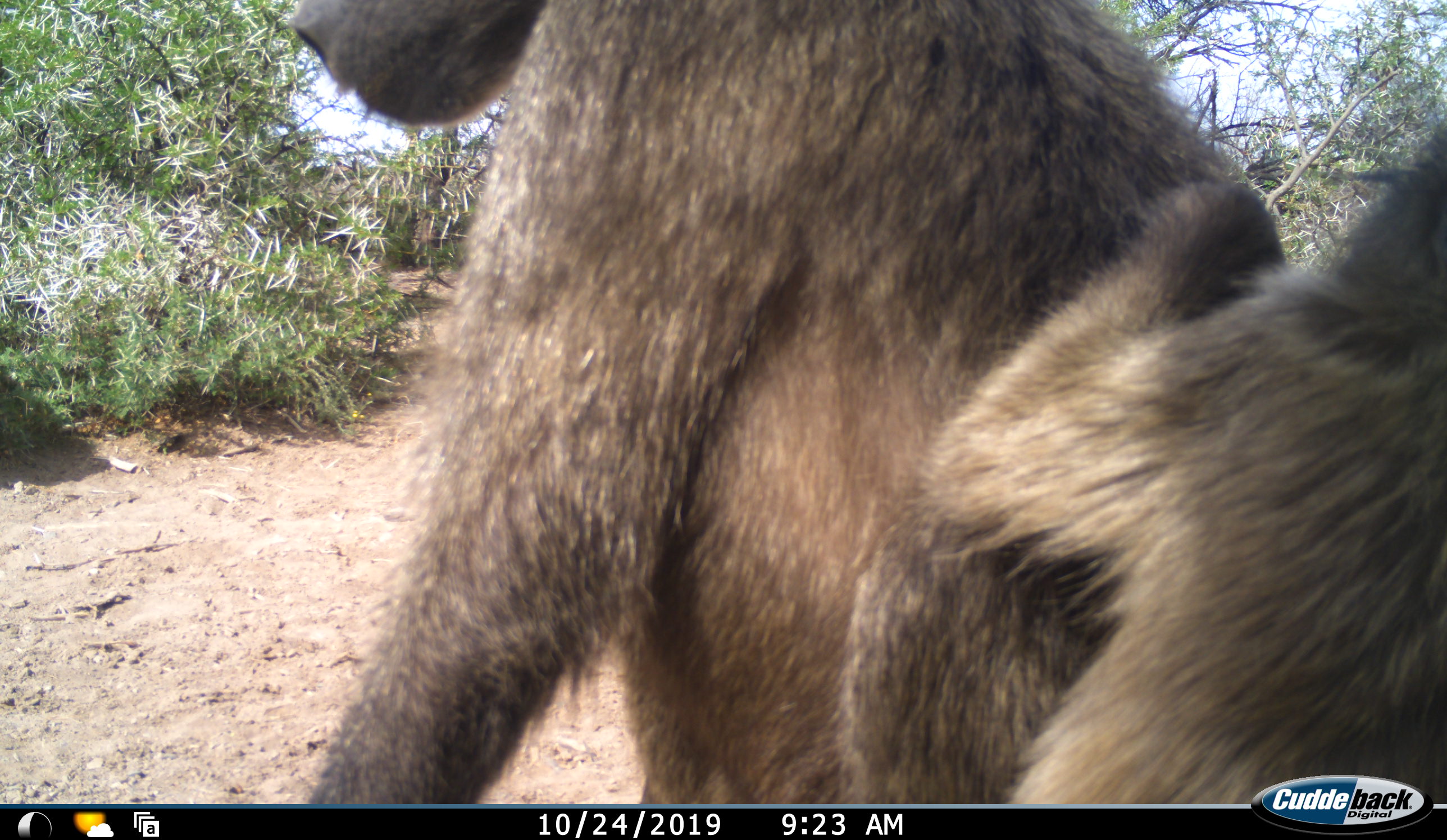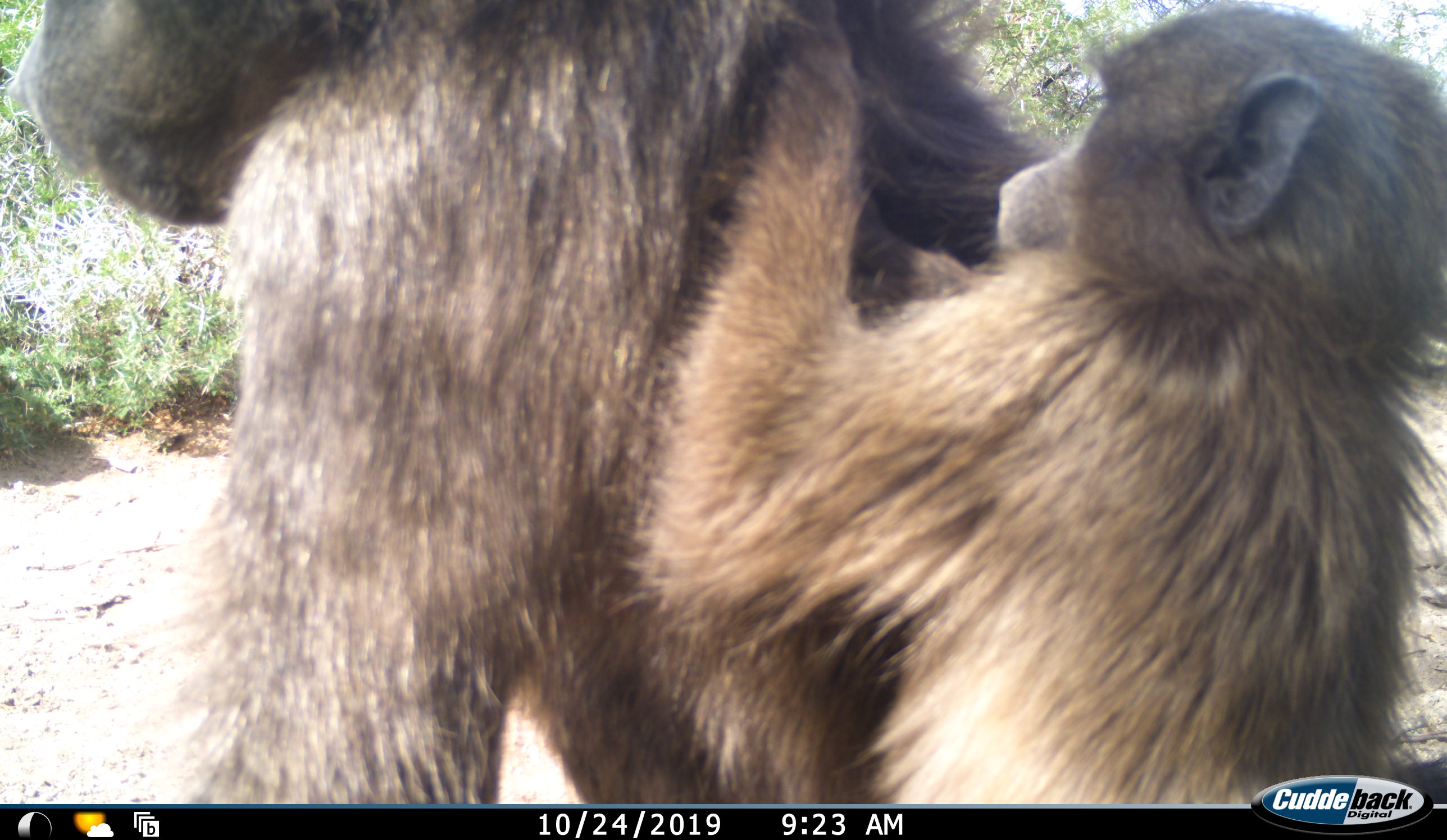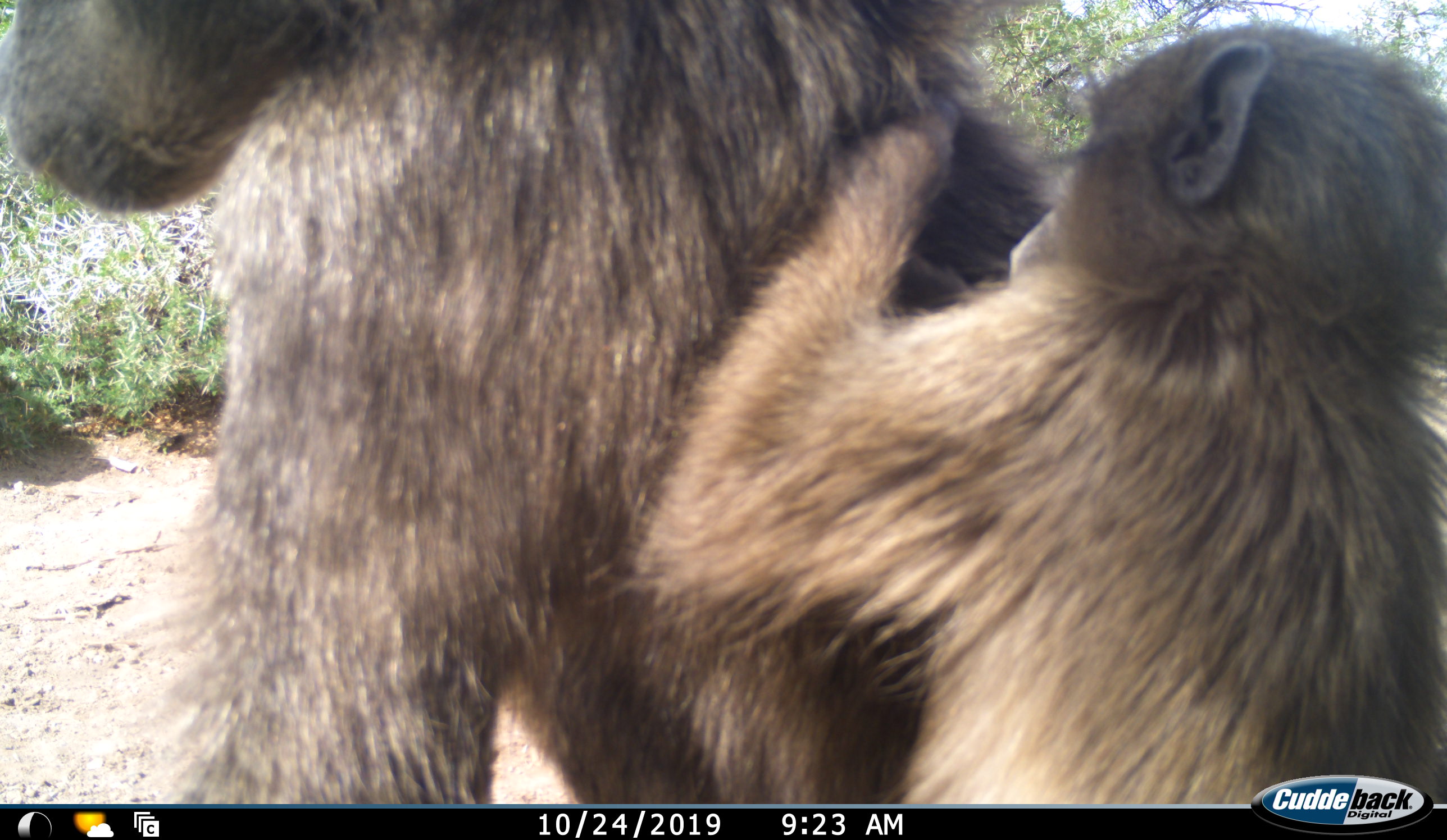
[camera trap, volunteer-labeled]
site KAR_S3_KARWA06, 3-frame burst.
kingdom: Animalia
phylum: Chordata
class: Mammalia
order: Primates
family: Cercopithecidae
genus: Papio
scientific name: Papio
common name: baboon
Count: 2.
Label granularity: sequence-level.